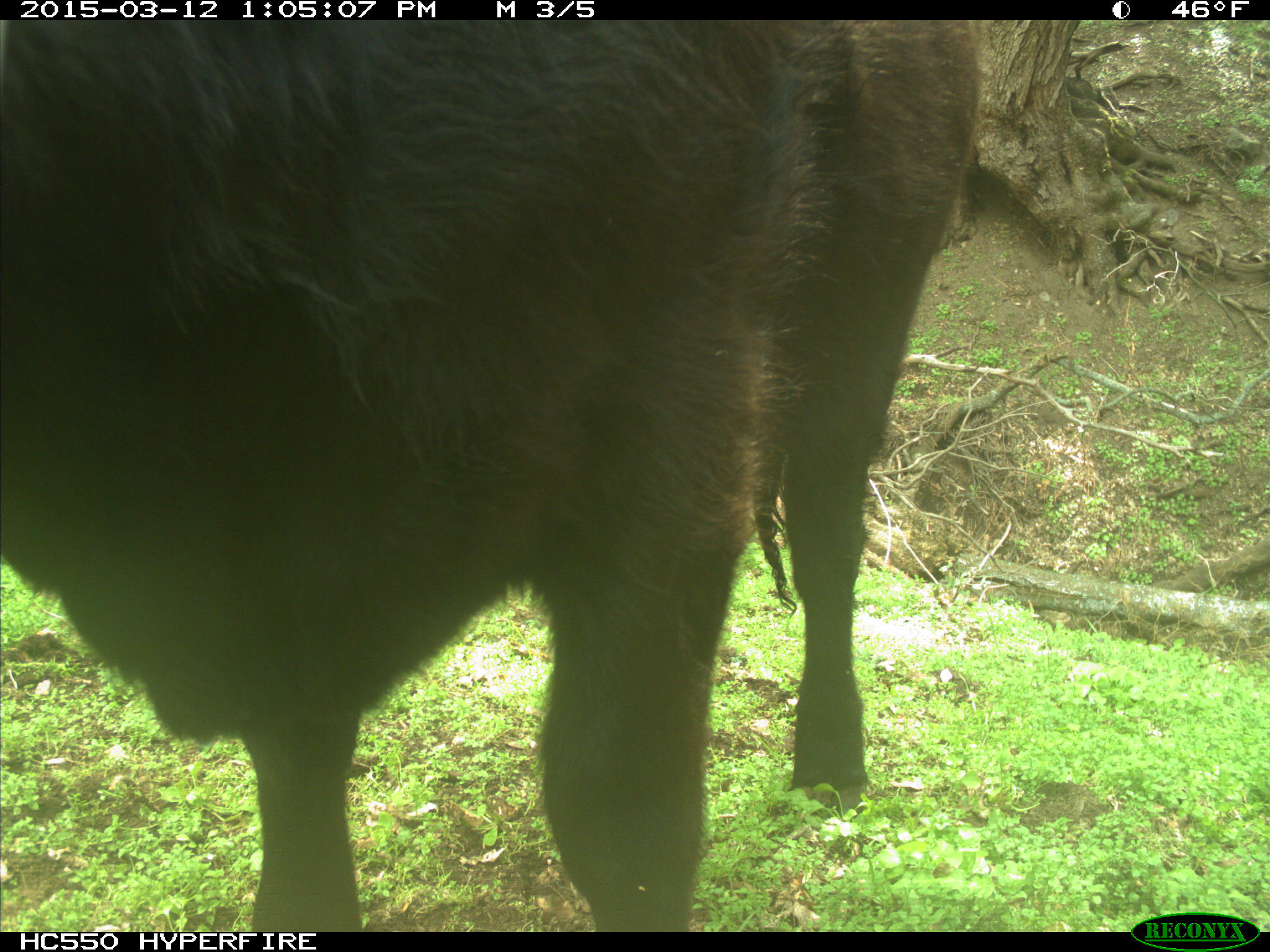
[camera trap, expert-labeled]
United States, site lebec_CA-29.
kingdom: Animalia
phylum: Chordata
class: Mammalia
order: Artiodactyla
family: Bovidae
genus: Bos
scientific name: Bos taurus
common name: domestic cow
Bos taurus (domestic cow).